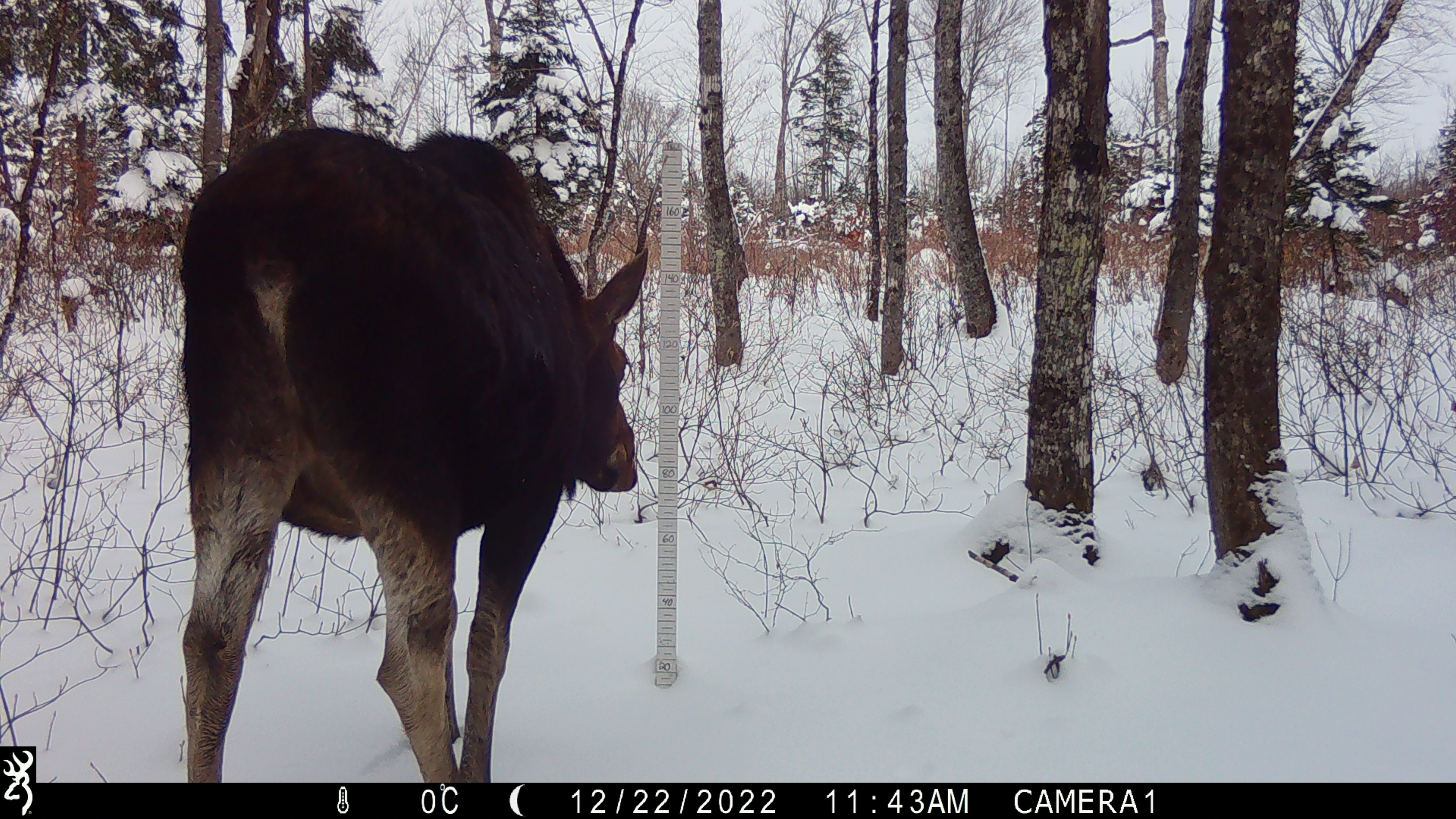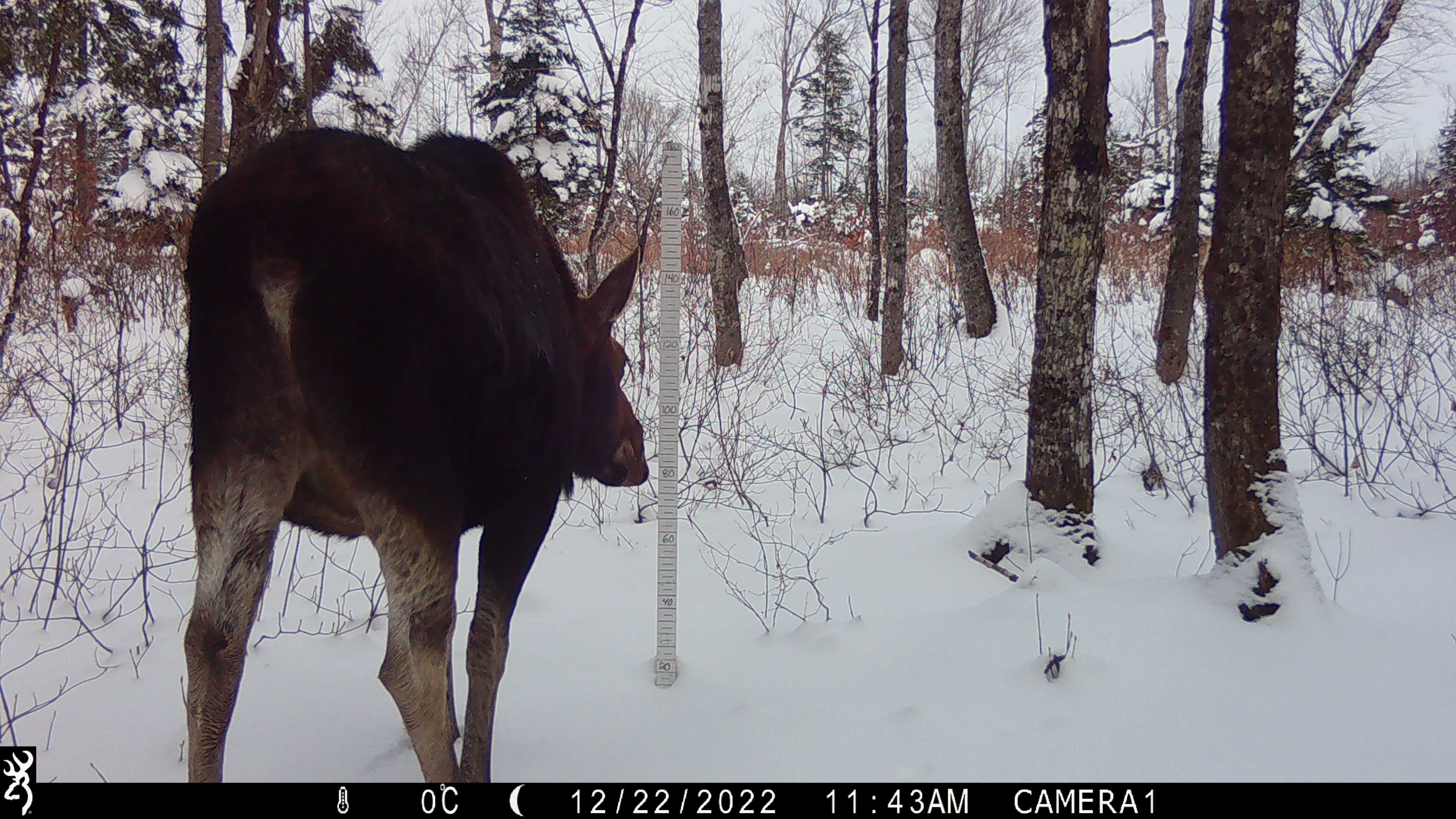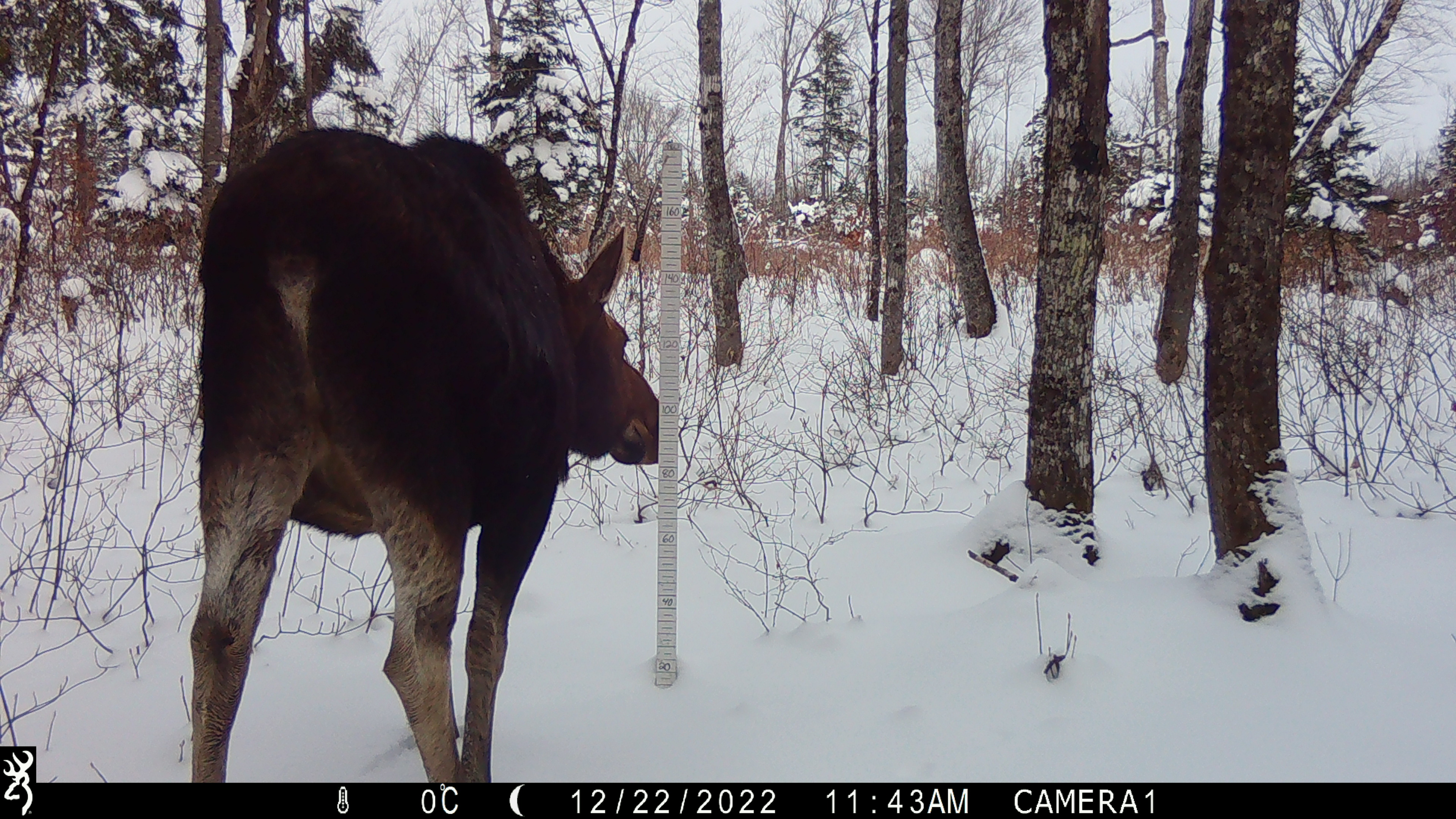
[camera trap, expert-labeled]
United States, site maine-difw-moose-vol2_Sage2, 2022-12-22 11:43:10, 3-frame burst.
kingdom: Animalia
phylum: Chordata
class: Mammalia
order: Artiodactyla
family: Cervidae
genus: Alces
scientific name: Alces alces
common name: moose